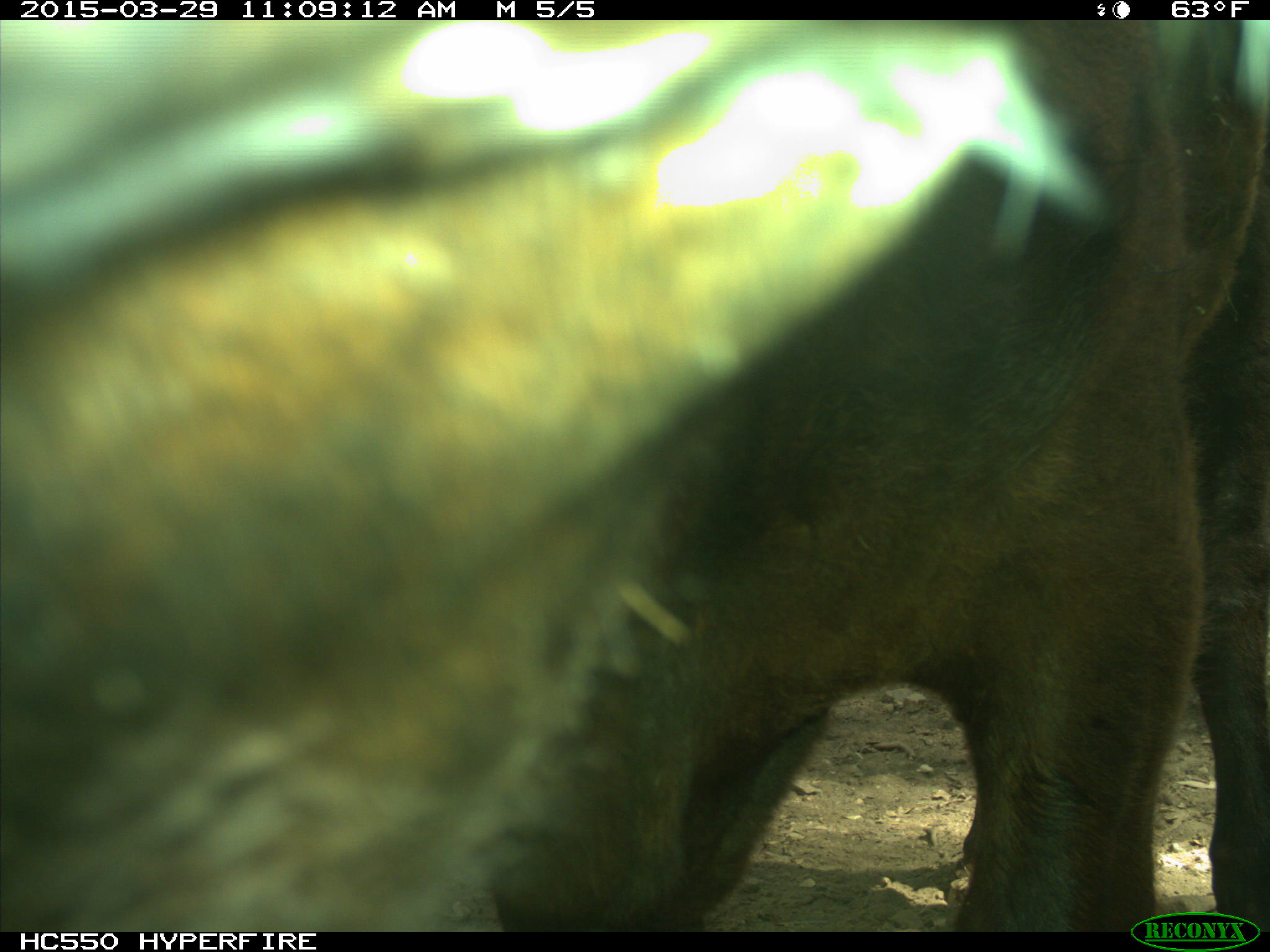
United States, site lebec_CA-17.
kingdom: Animalia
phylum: Chordata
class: Mammalia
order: Artiodactyla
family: Bovidae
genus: Bos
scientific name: Bos taurus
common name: domestic cow